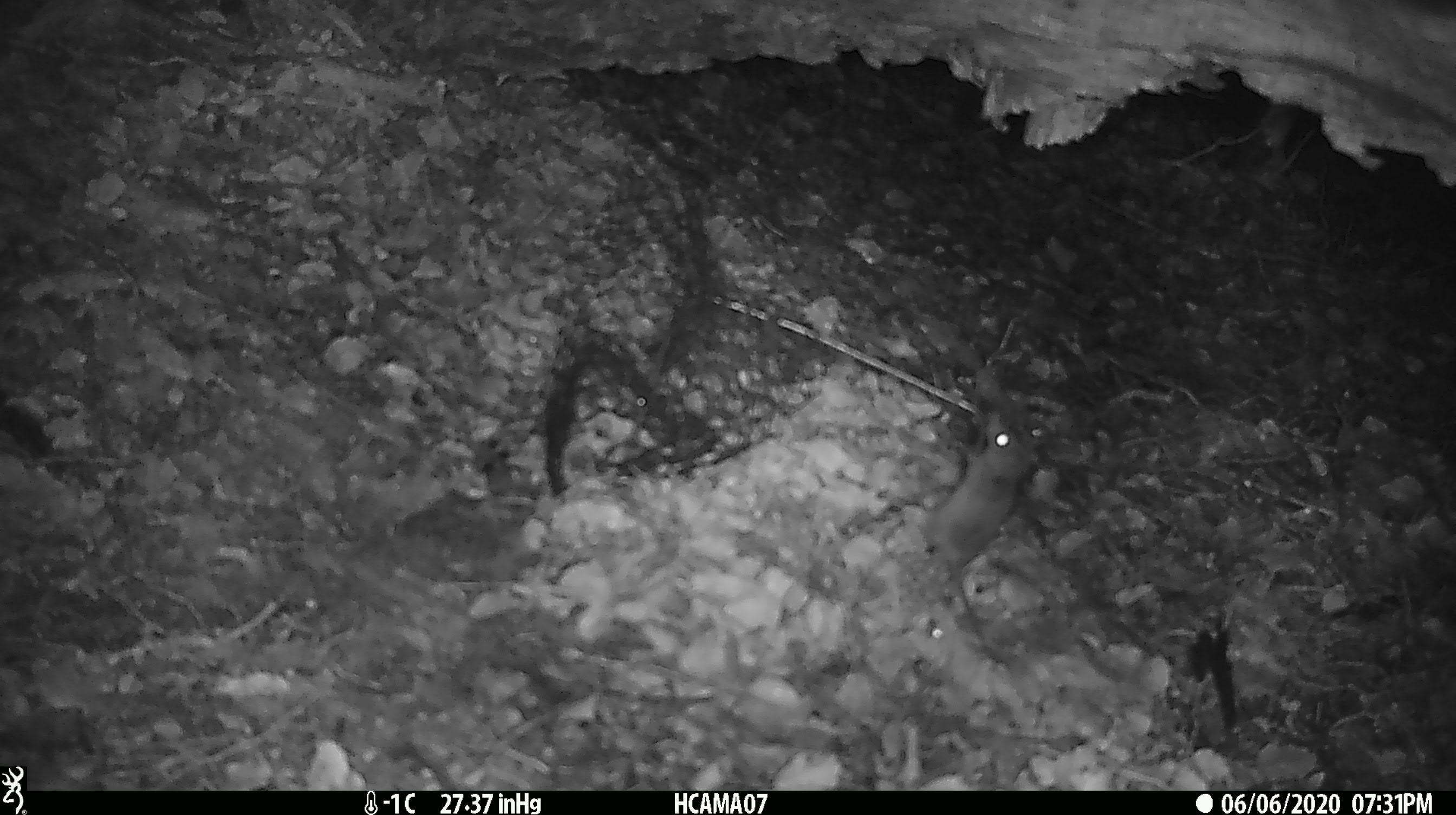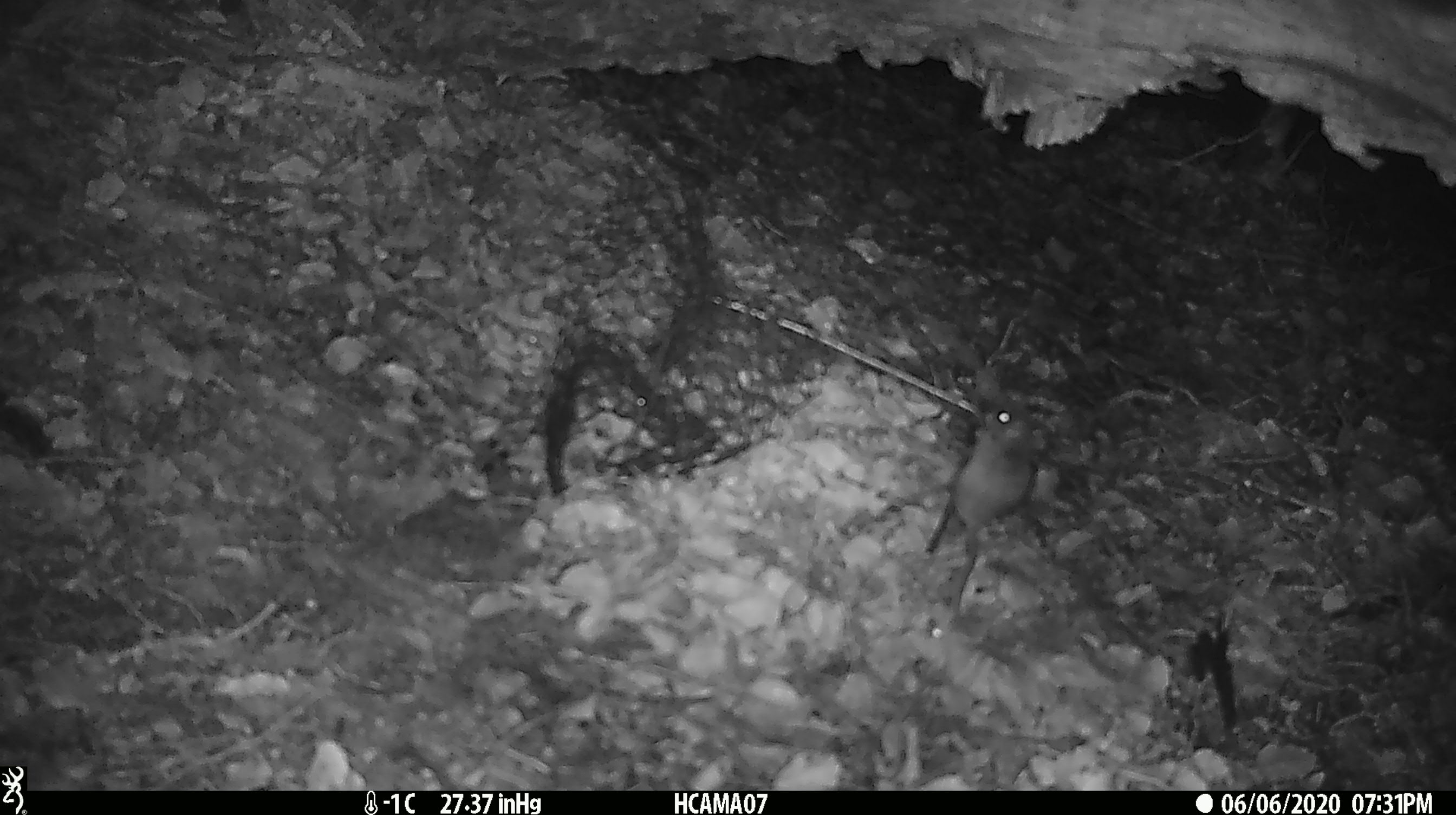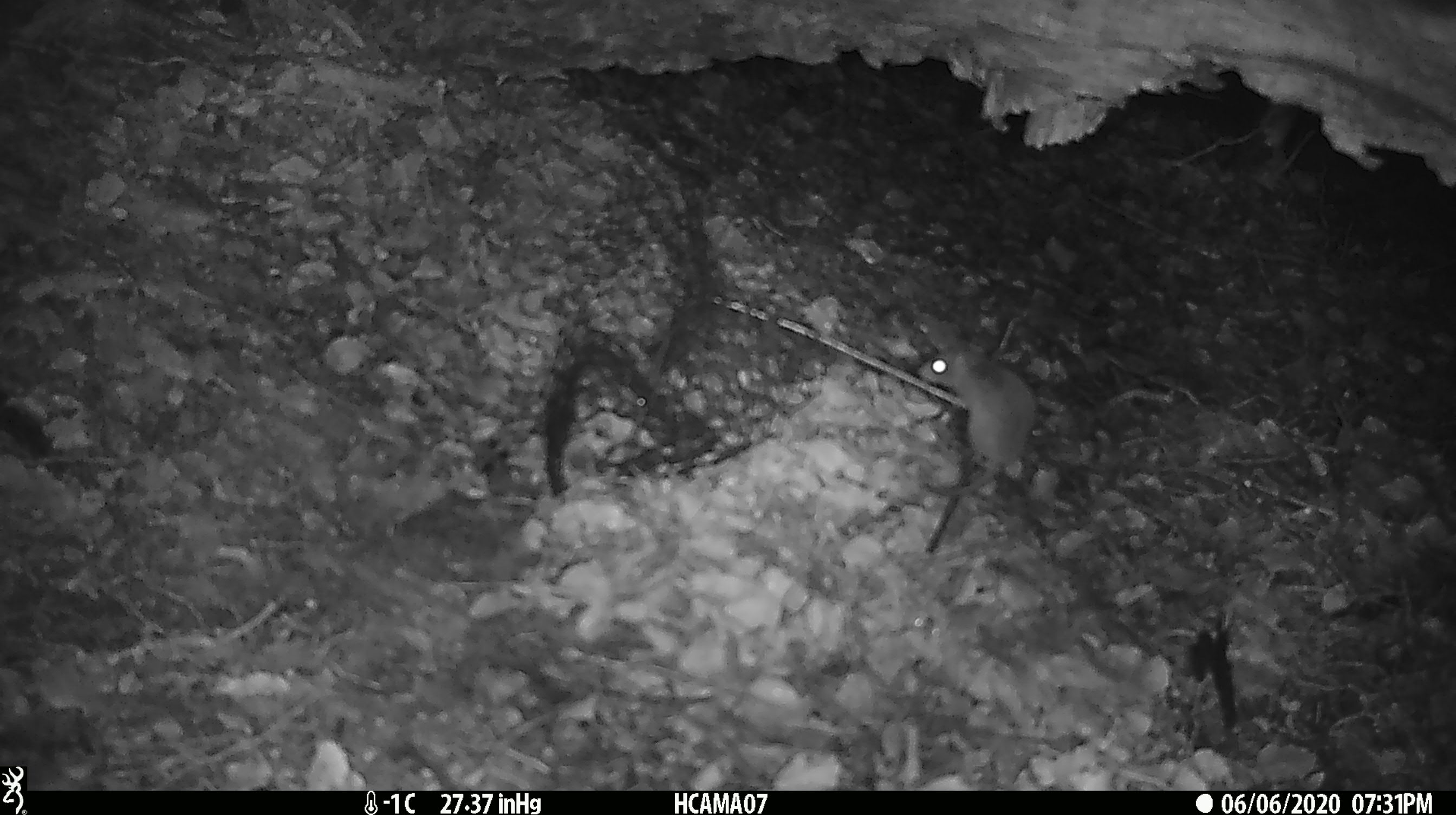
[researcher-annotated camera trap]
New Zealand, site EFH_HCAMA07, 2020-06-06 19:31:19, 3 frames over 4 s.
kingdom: Animalia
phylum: Chordata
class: Mammalia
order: Rodentia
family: Muridae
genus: Mus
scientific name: Mus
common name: mouse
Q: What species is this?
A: Mouse (Mus).